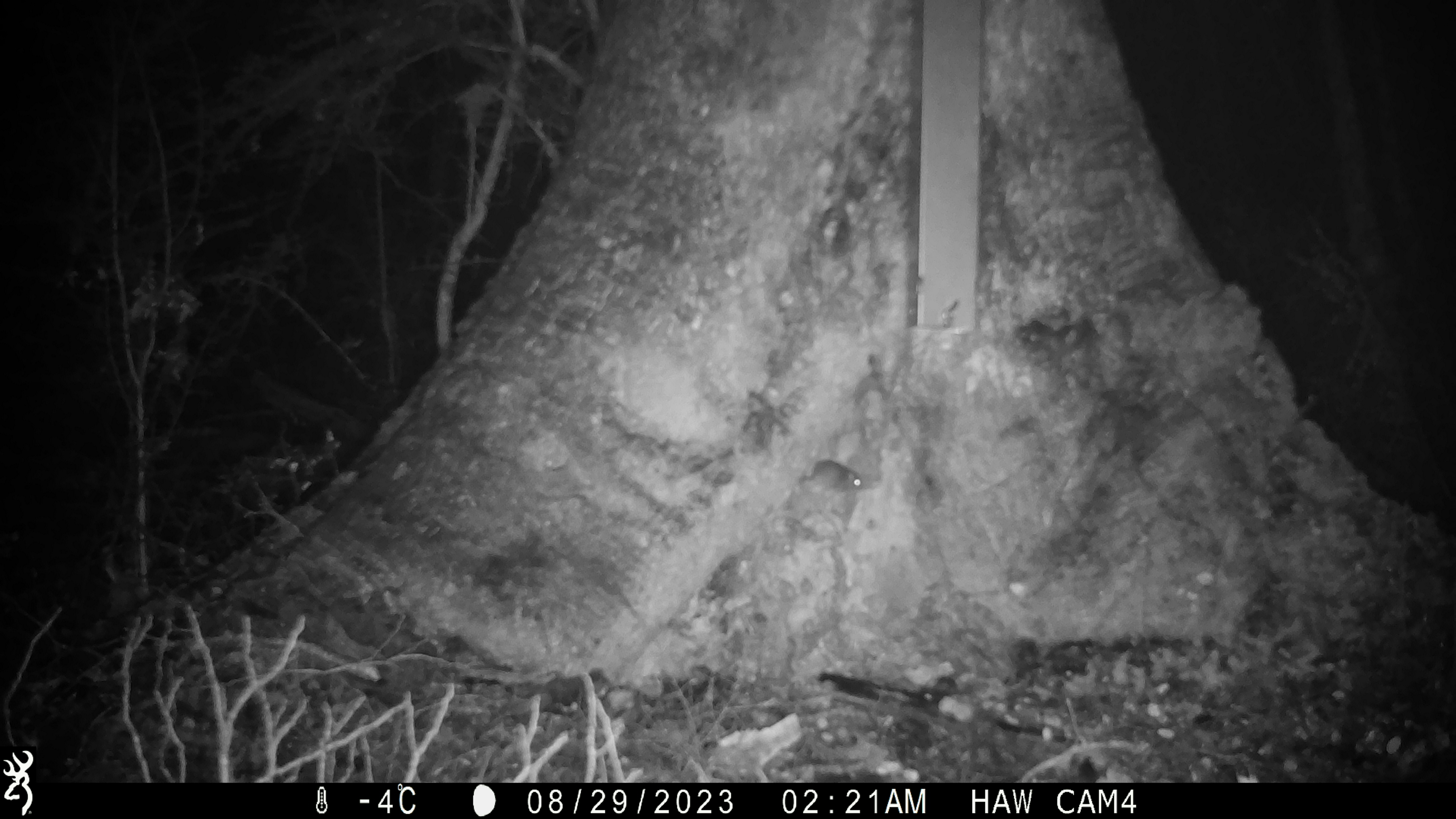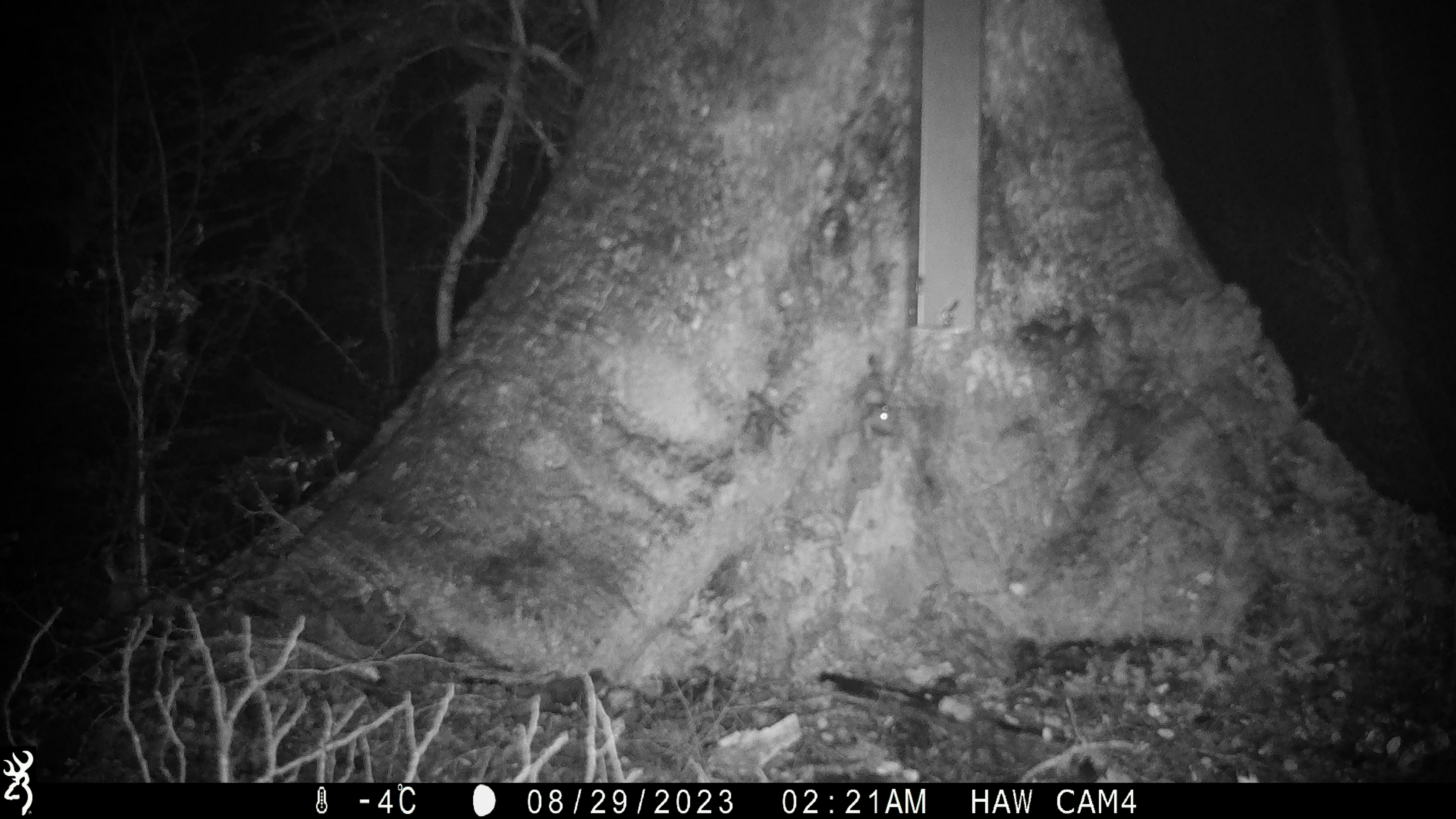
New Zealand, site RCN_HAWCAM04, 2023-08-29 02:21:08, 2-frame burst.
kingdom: Animalia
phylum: Chordata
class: Mammalia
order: Rodentia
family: Muridae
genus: Mus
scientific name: Mus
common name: mouse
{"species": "mouse (Mus)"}